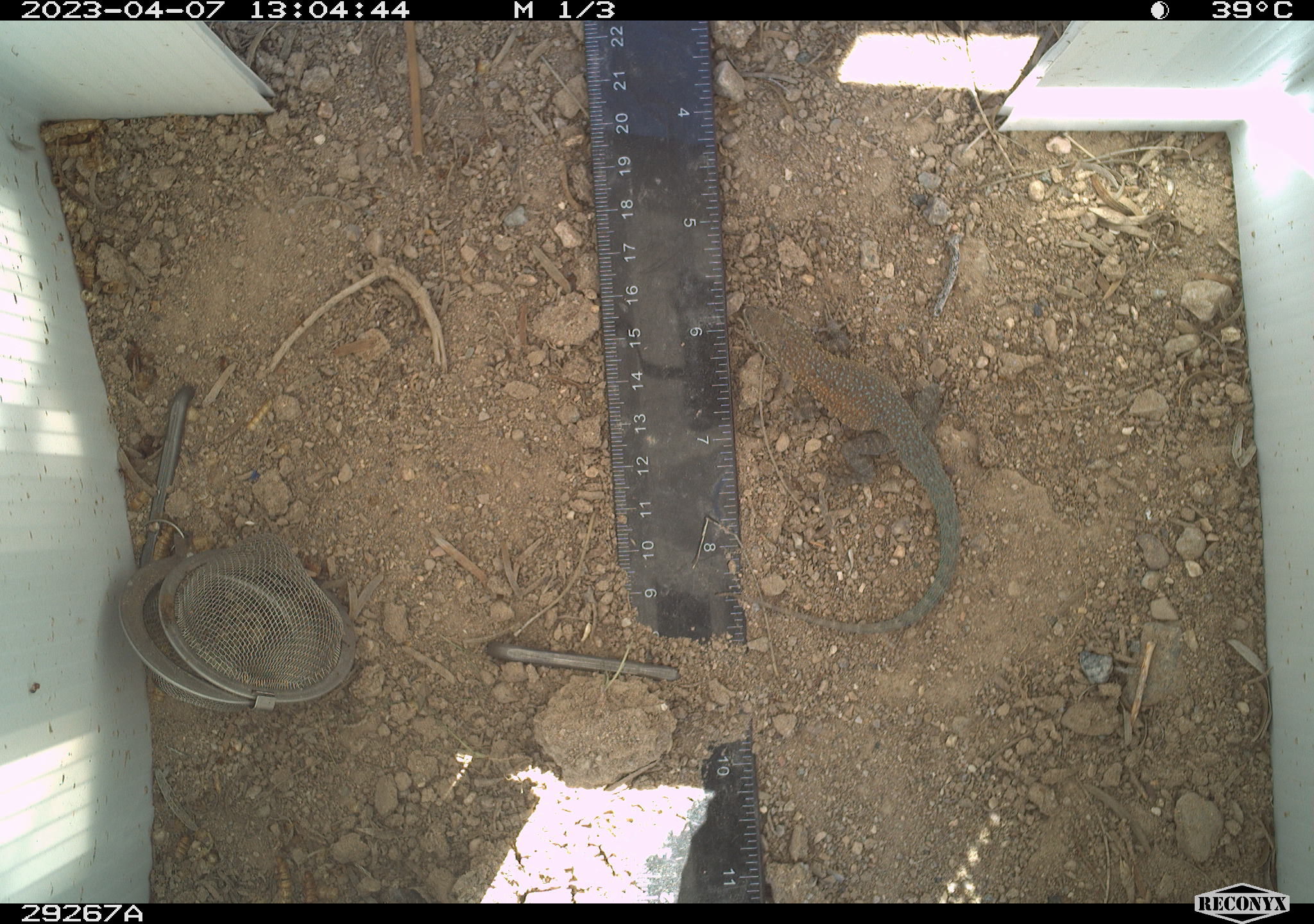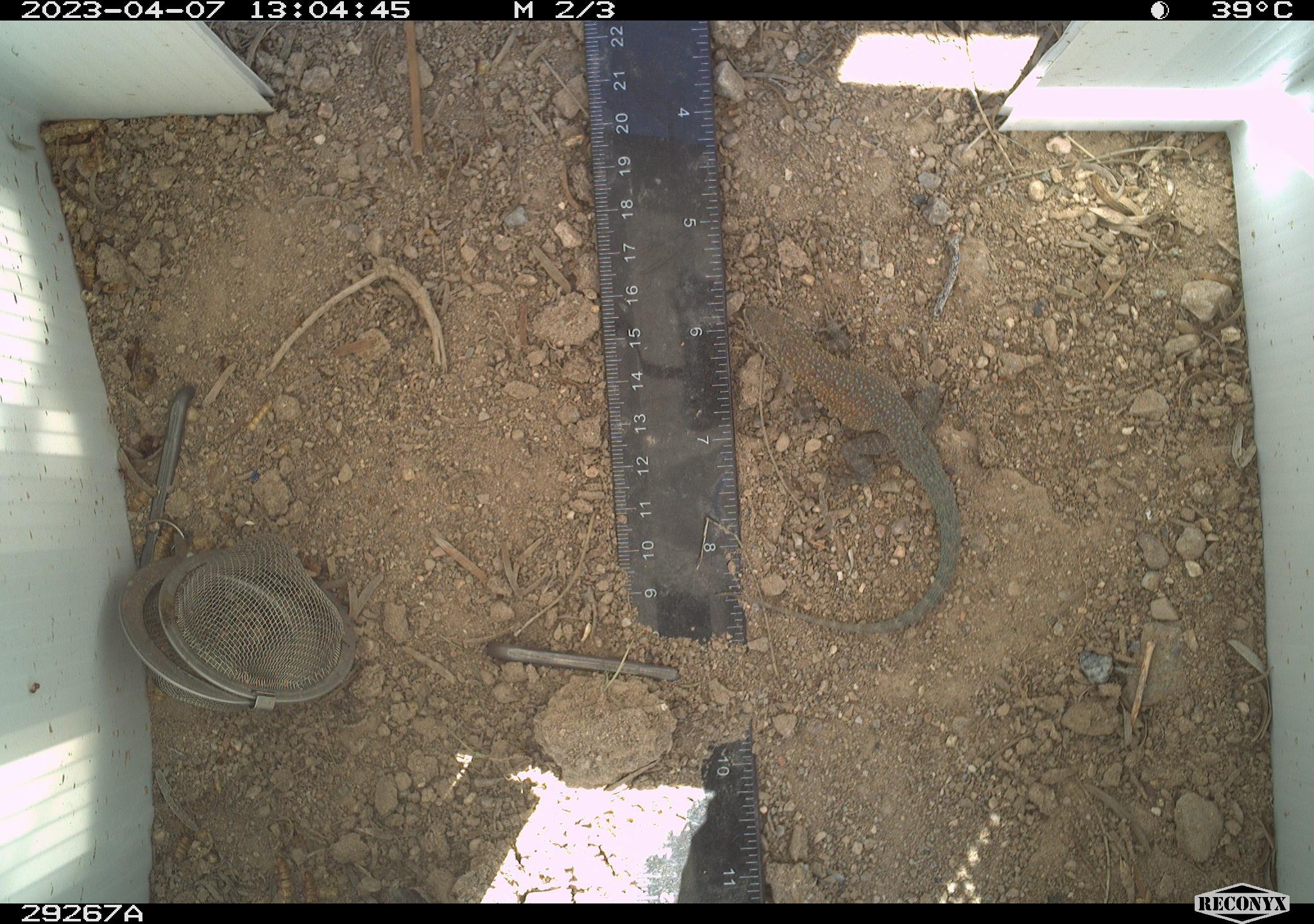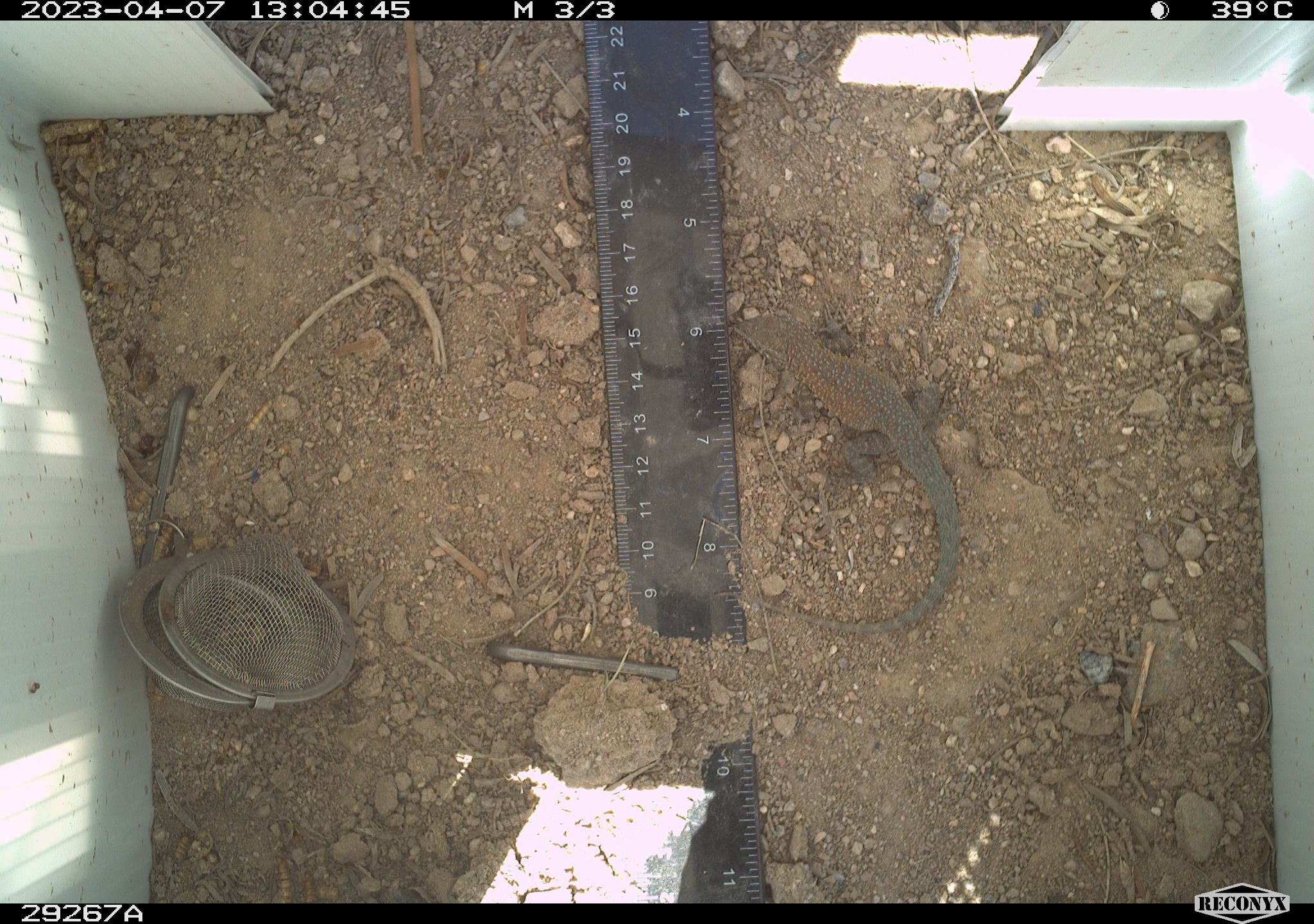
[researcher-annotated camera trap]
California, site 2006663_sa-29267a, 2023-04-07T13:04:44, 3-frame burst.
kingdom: Animalia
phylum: Chordata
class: Reptilia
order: Squamata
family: Teiidae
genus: Aspidoscelis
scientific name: Aspidoscelis tigris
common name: western whiptail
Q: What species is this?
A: Western whiptail (Aspidoscelis tigris).